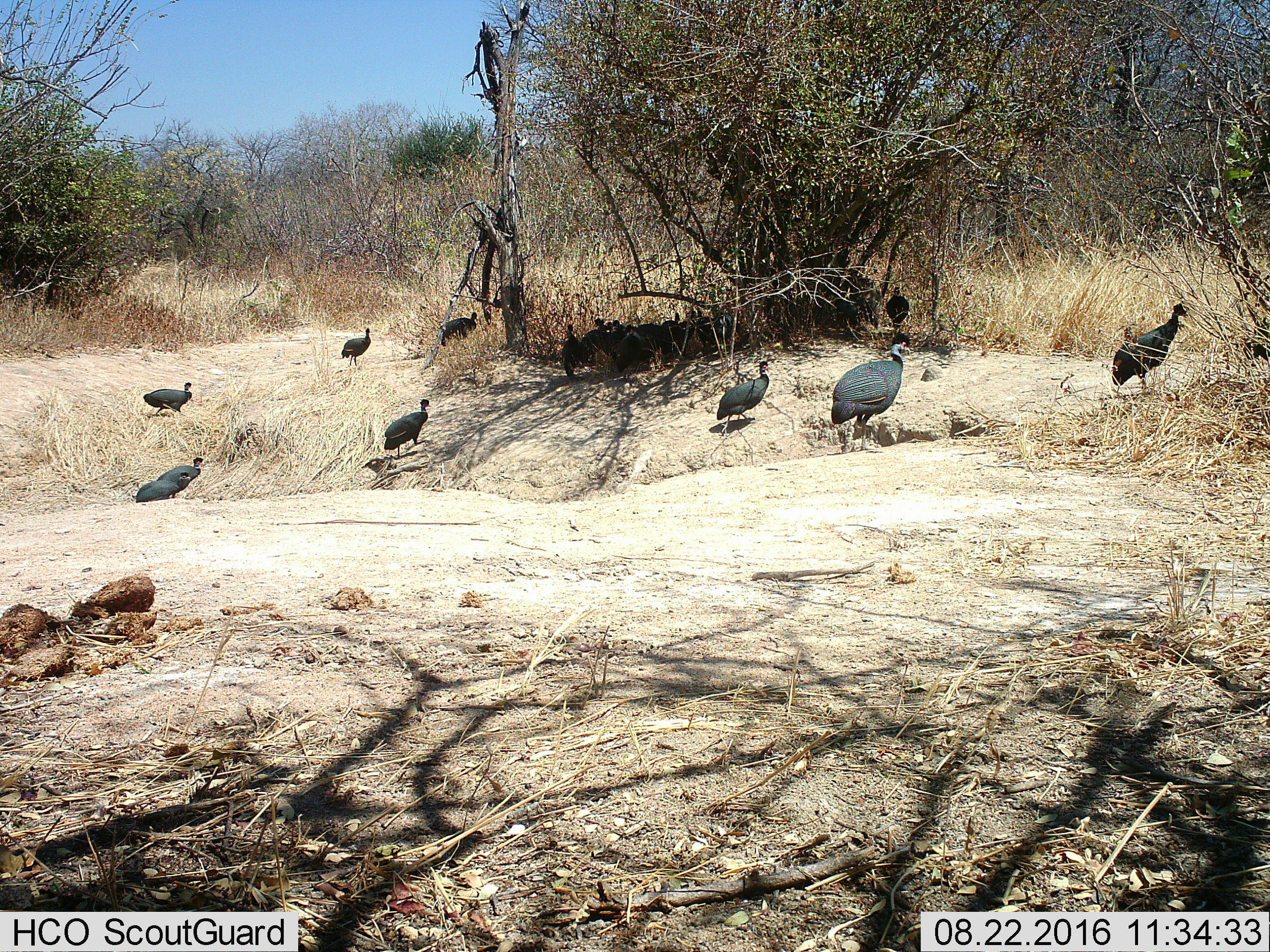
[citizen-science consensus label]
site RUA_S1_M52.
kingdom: Animalia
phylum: Chordata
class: Aves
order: Galliformes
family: Numididae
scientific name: Numididae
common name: guineafowl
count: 11-50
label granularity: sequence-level